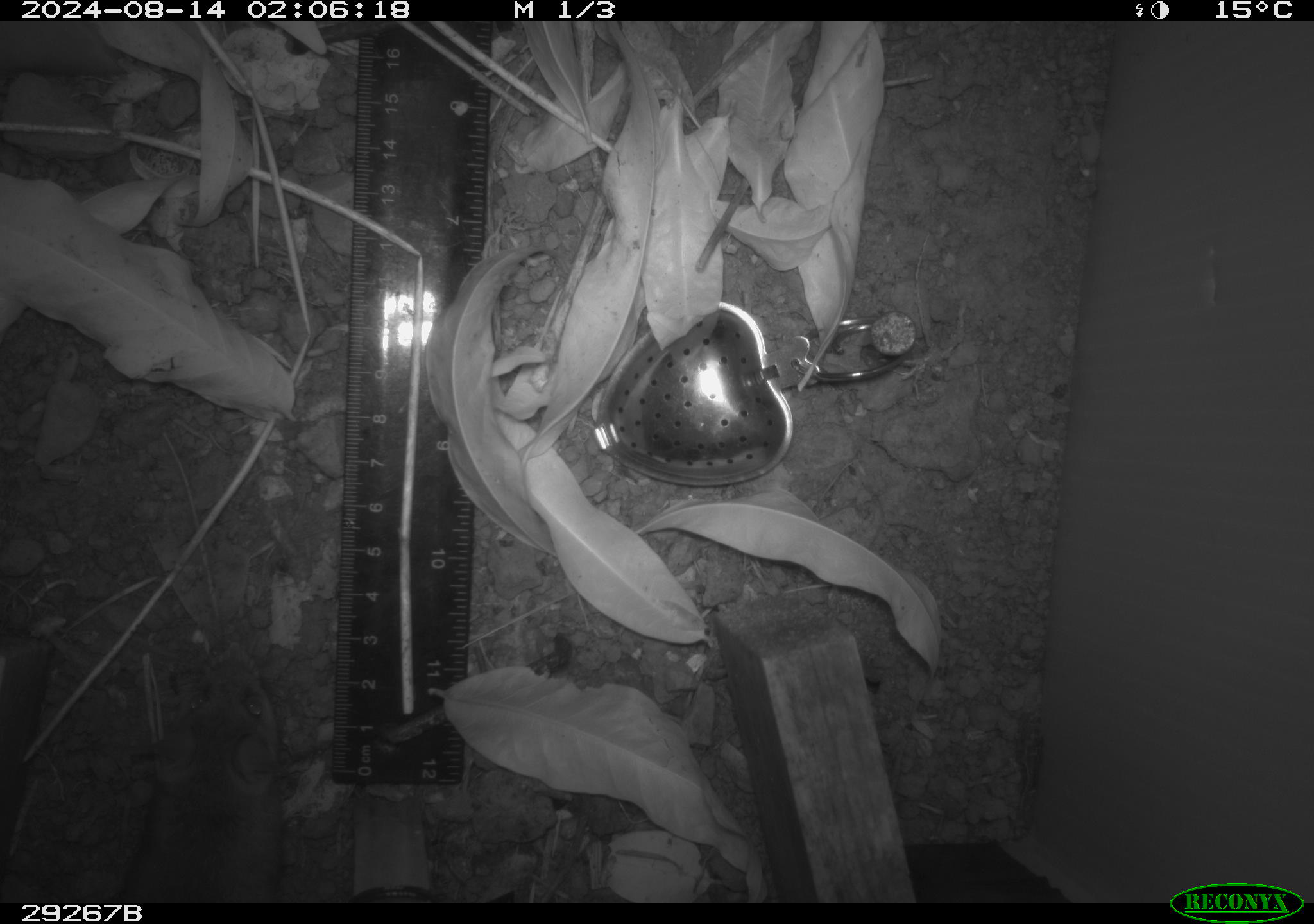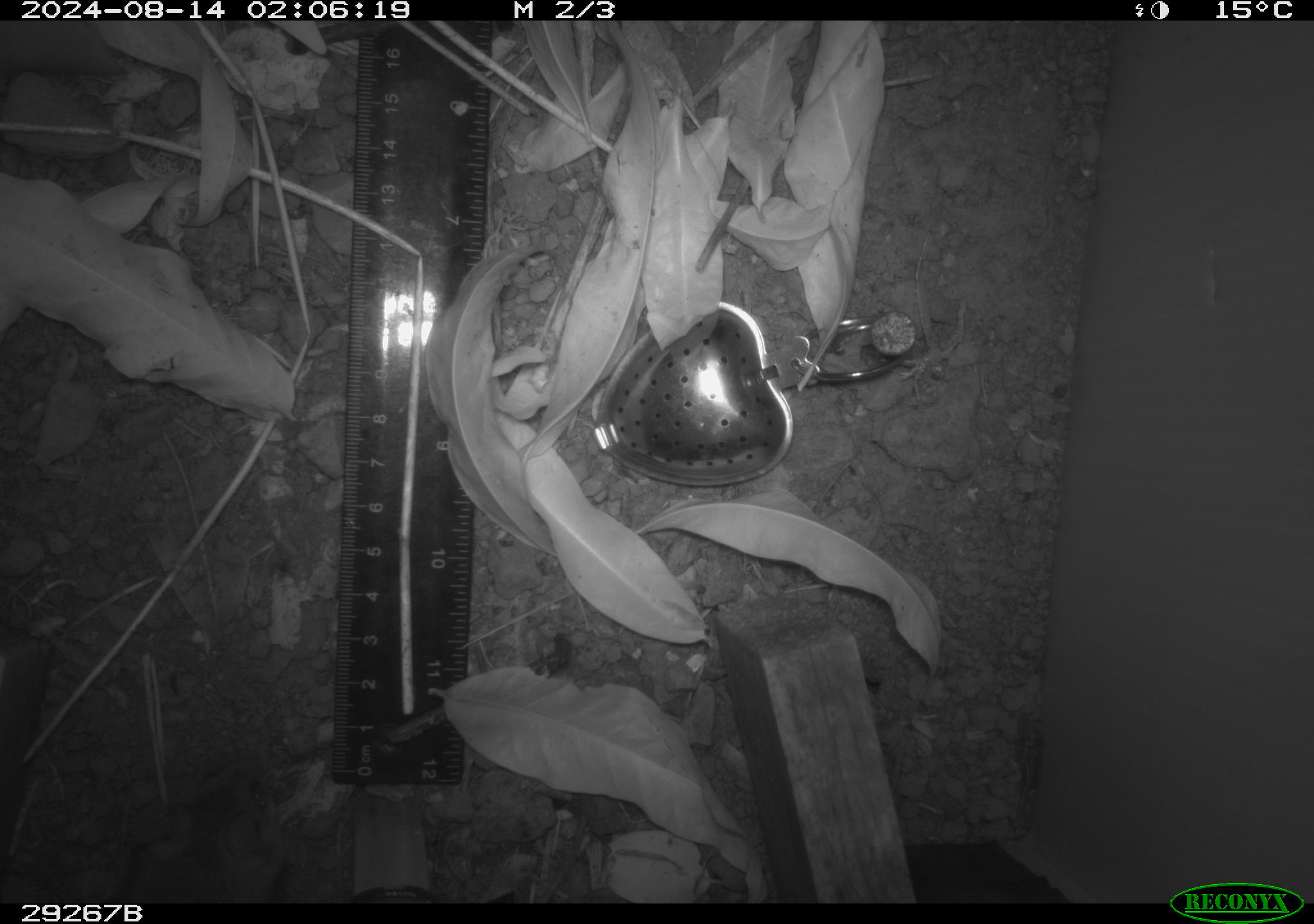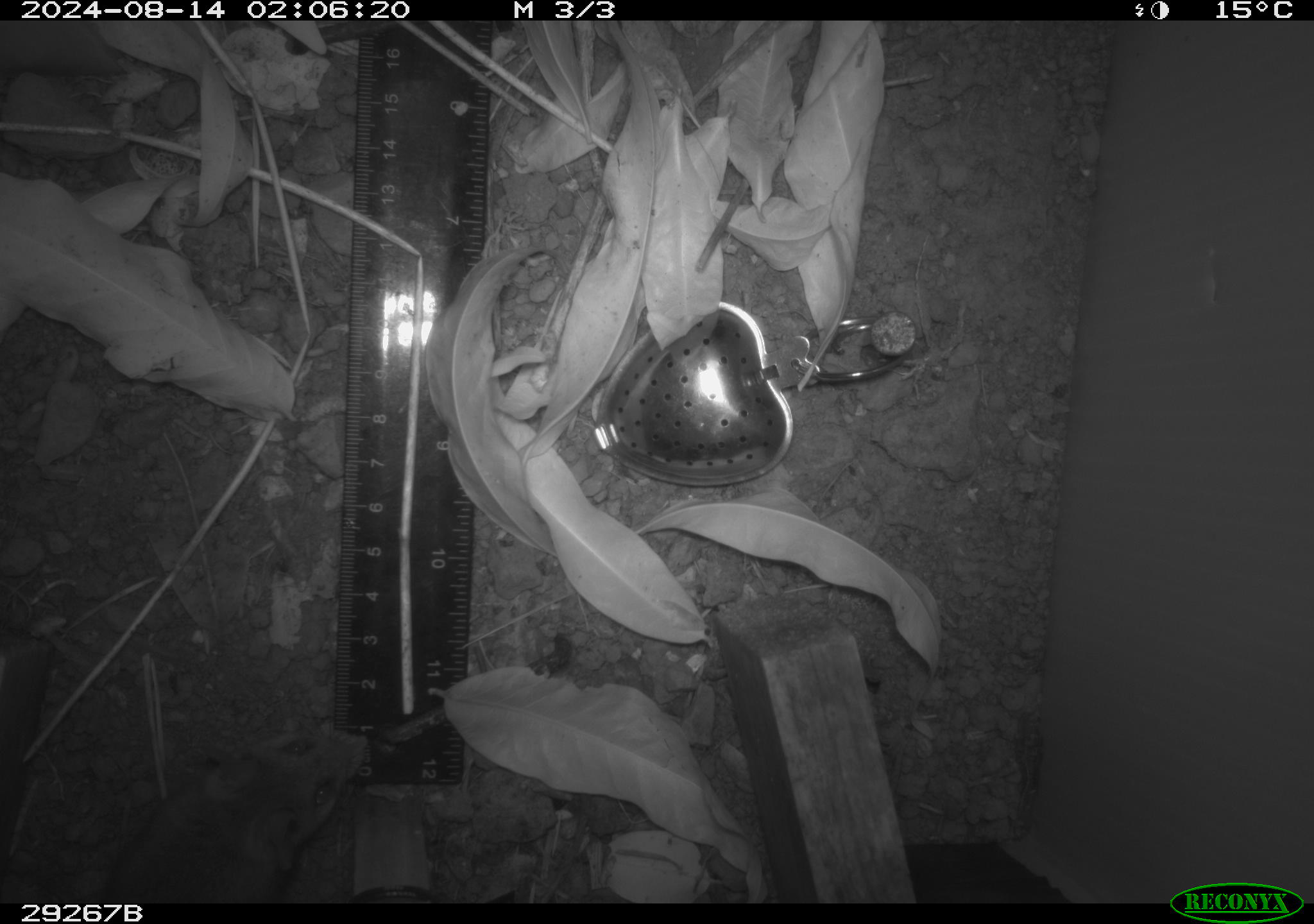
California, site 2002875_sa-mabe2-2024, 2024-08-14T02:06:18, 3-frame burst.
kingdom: Animalia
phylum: Chordata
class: Mammalia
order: Rodentia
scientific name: Rodentia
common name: mouse species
Mouse species (Rodentia).